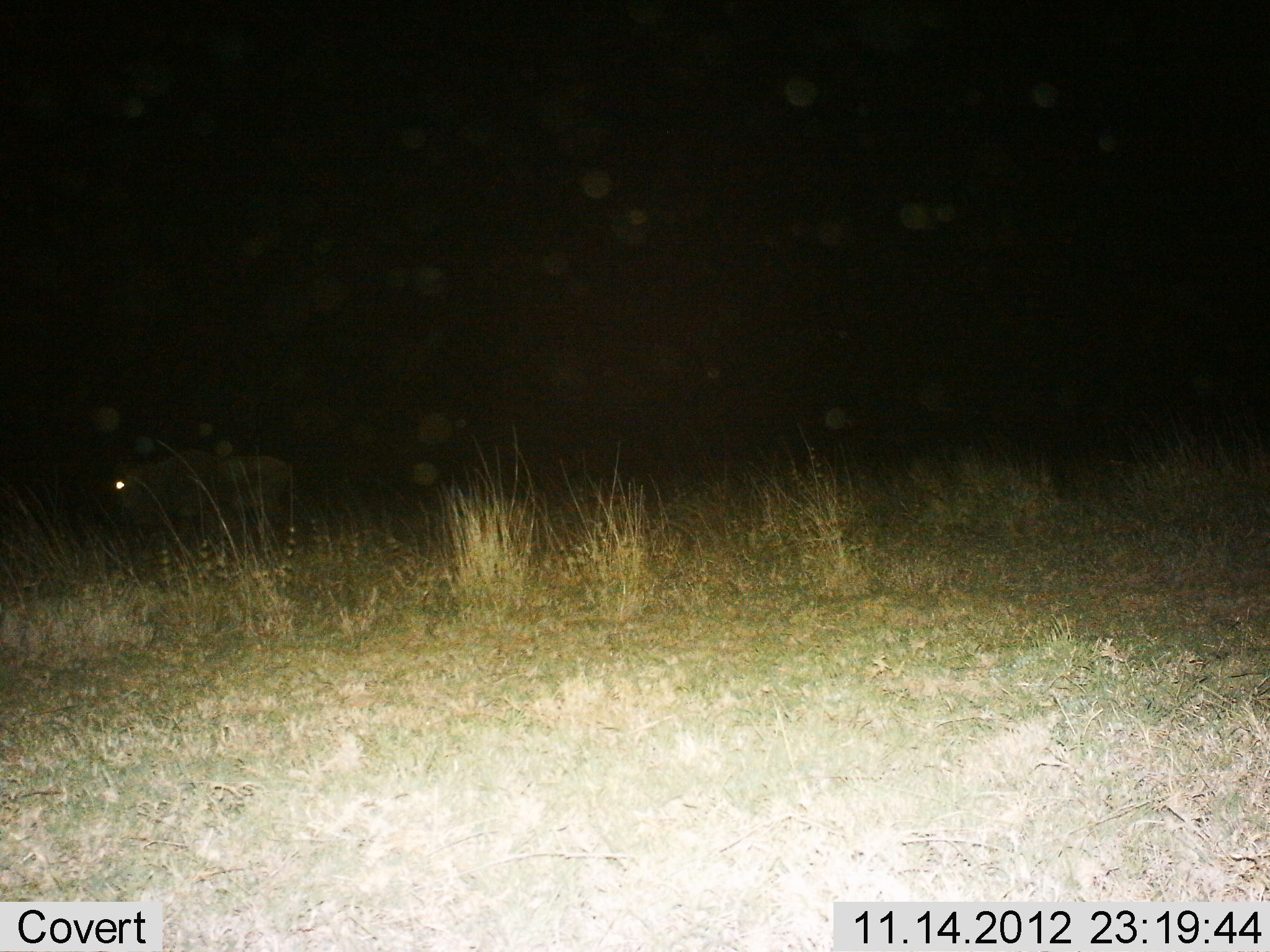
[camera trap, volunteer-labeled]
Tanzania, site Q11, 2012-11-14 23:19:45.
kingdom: Animalia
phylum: Chordata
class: Mammalia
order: Artiodactyla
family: Bovidae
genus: Connochaetes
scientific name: Connochaetes taurinus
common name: blue wildebeest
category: wildebeest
Wildebeest (blue wildebeest) (Connochaetes taurinus), count 1. Behavior (volunteer vote fractions): standing 86%, resting 0%, moving 14%, interacting 0%. Young present (vote fraction): 0%. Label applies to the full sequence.